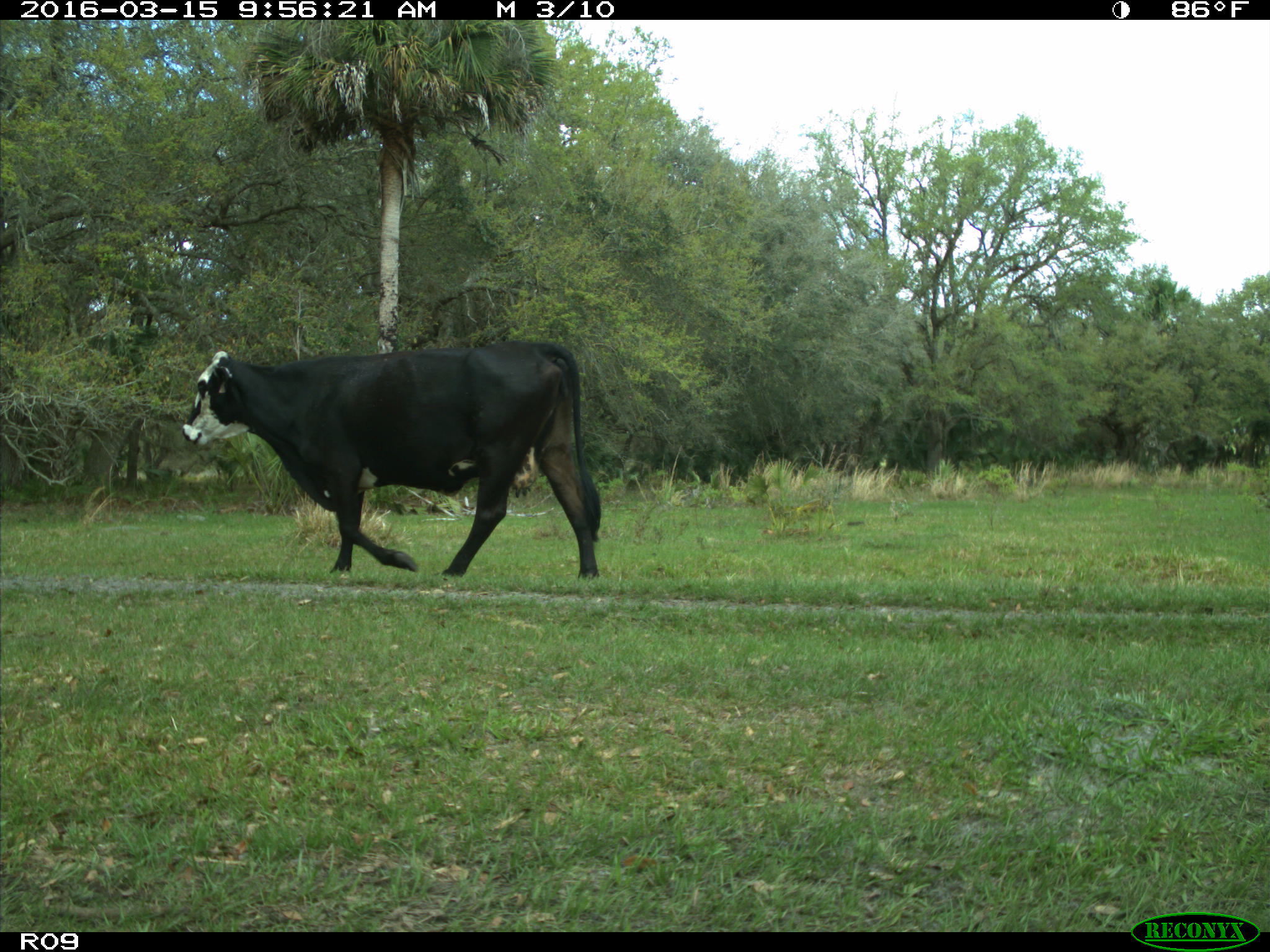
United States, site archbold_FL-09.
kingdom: Animalia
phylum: Chordata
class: Mammalia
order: Artiodactyla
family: Bovidae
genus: Bos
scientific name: Bos taurus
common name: domestic cow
Bos taurus (domestic cow).